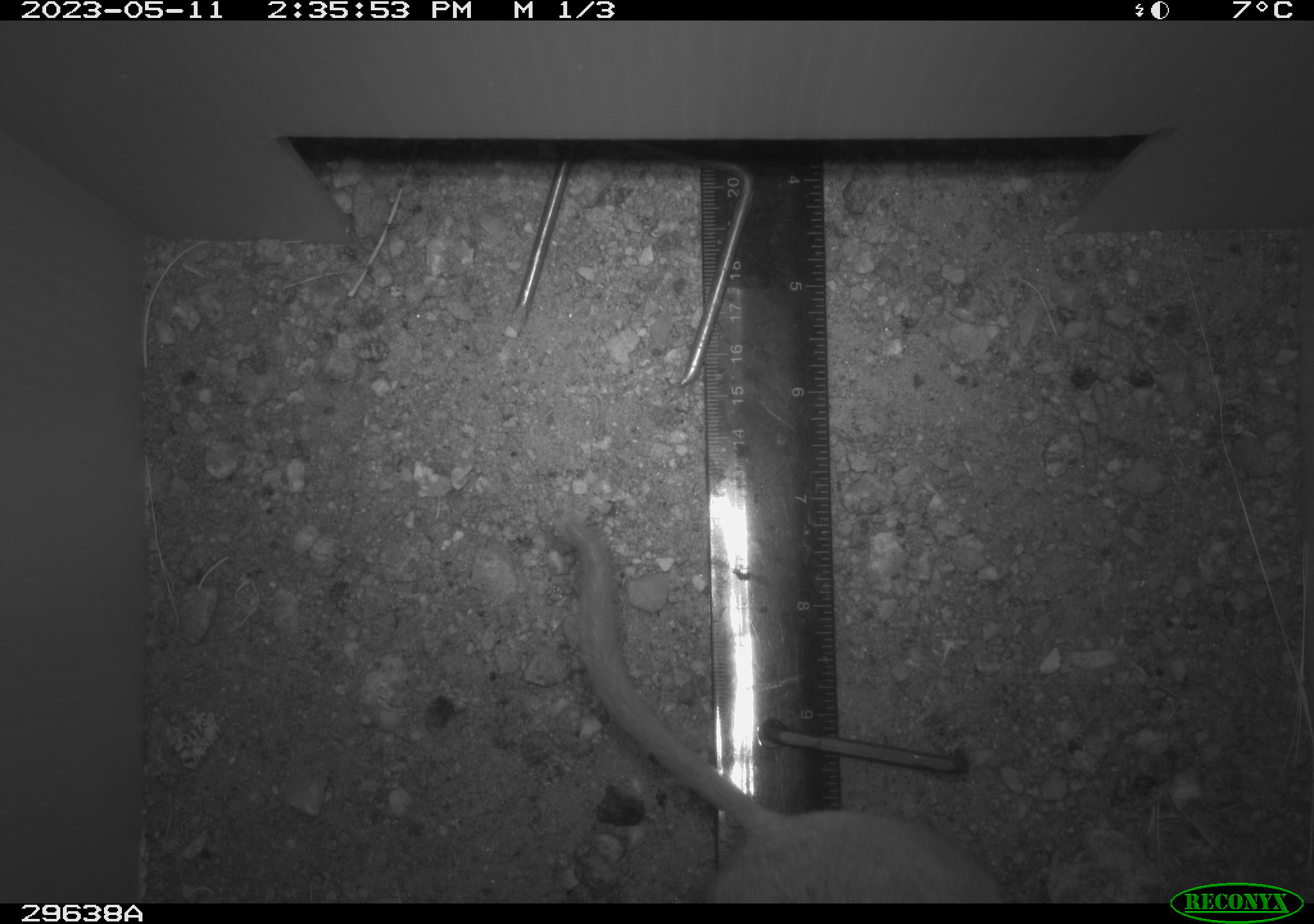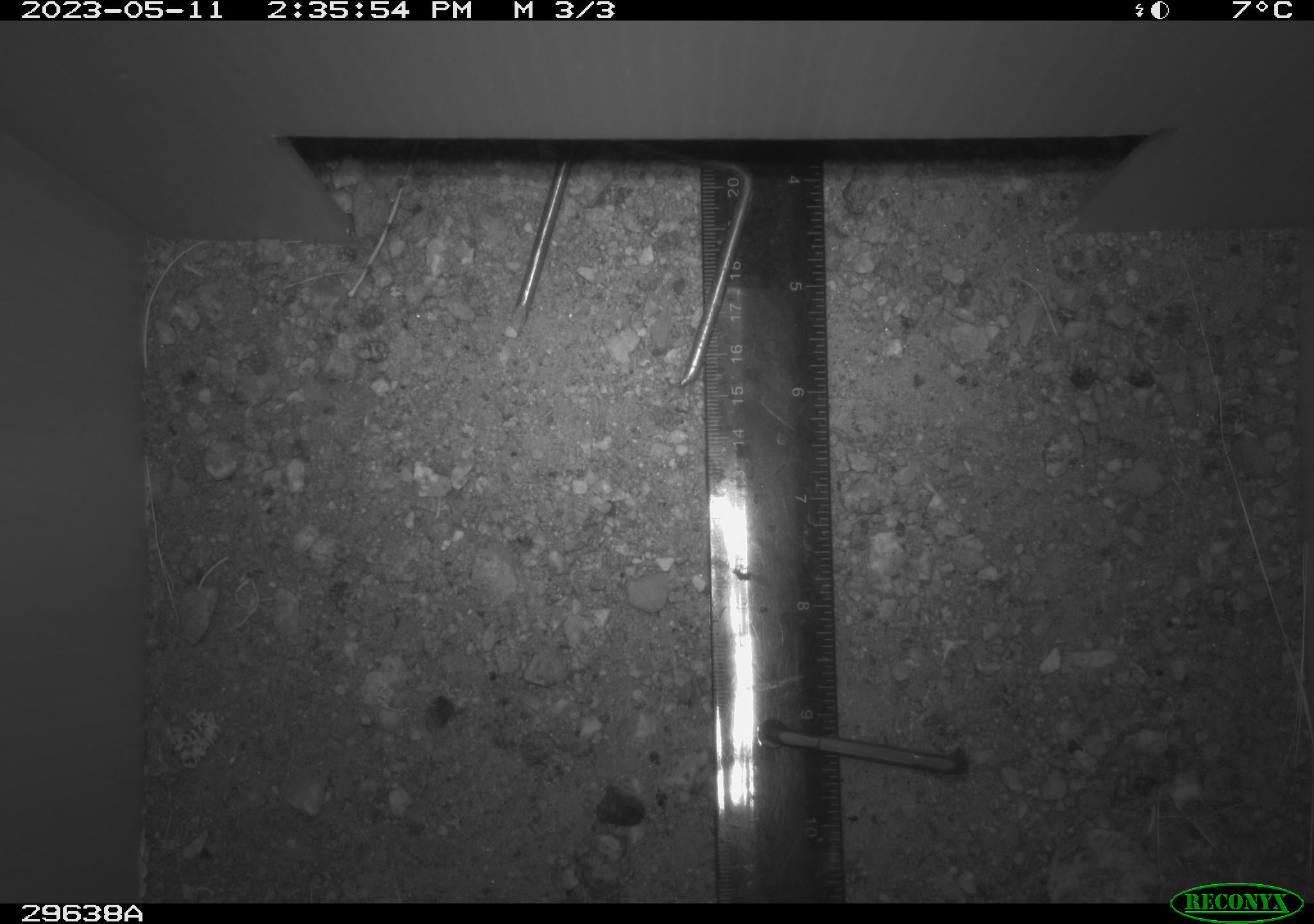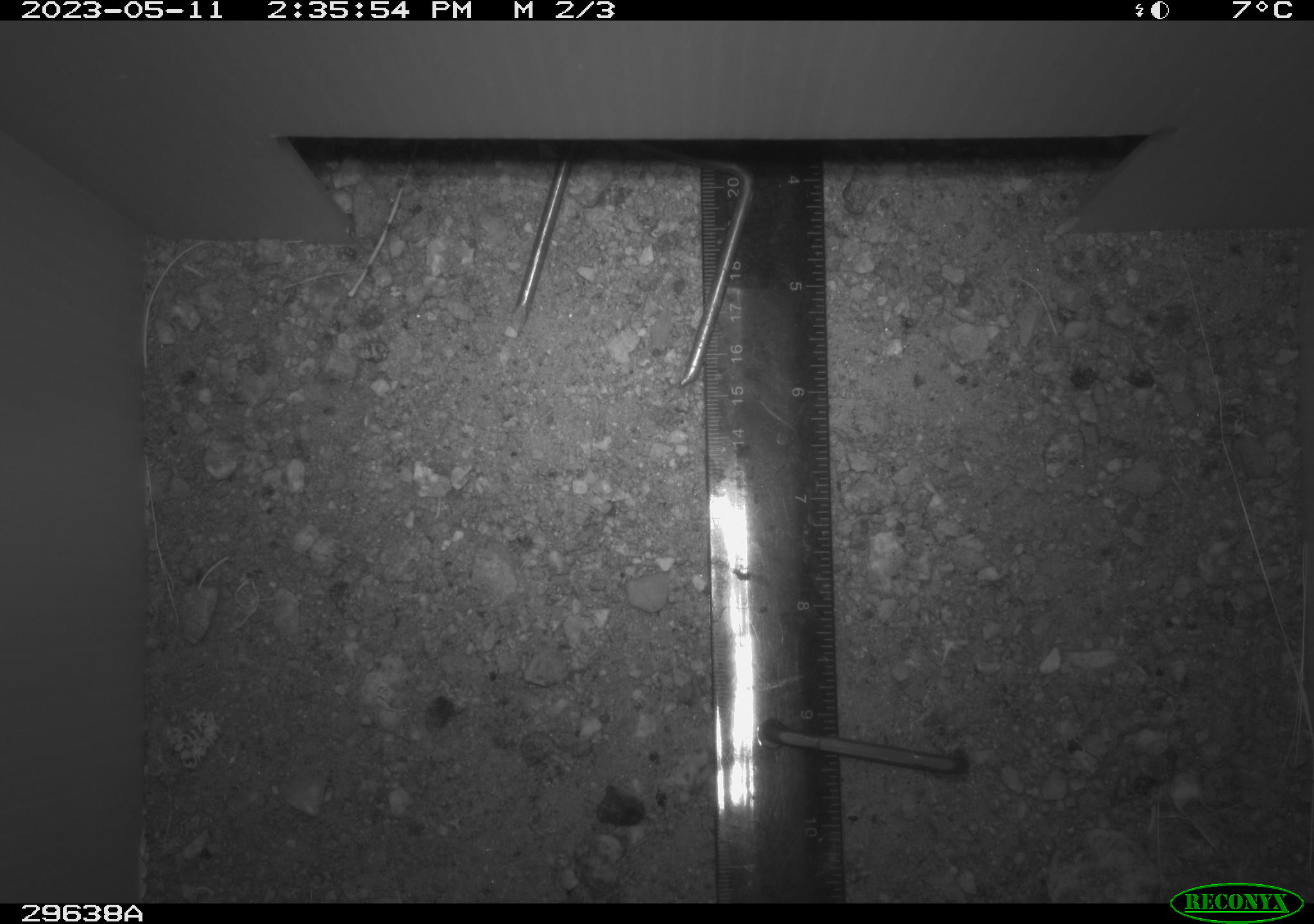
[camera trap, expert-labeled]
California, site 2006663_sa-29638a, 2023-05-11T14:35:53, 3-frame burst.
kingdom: Animalia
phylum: Chordata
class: Mammalia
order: Rodentia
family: Heteromyidae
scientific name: Heteromyidae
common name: kangaroo rats and pocket mice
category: heteromyidae family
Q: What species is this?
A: Heteromyidae family (kangaroo rats and pocket mice) (Heteromyidae).